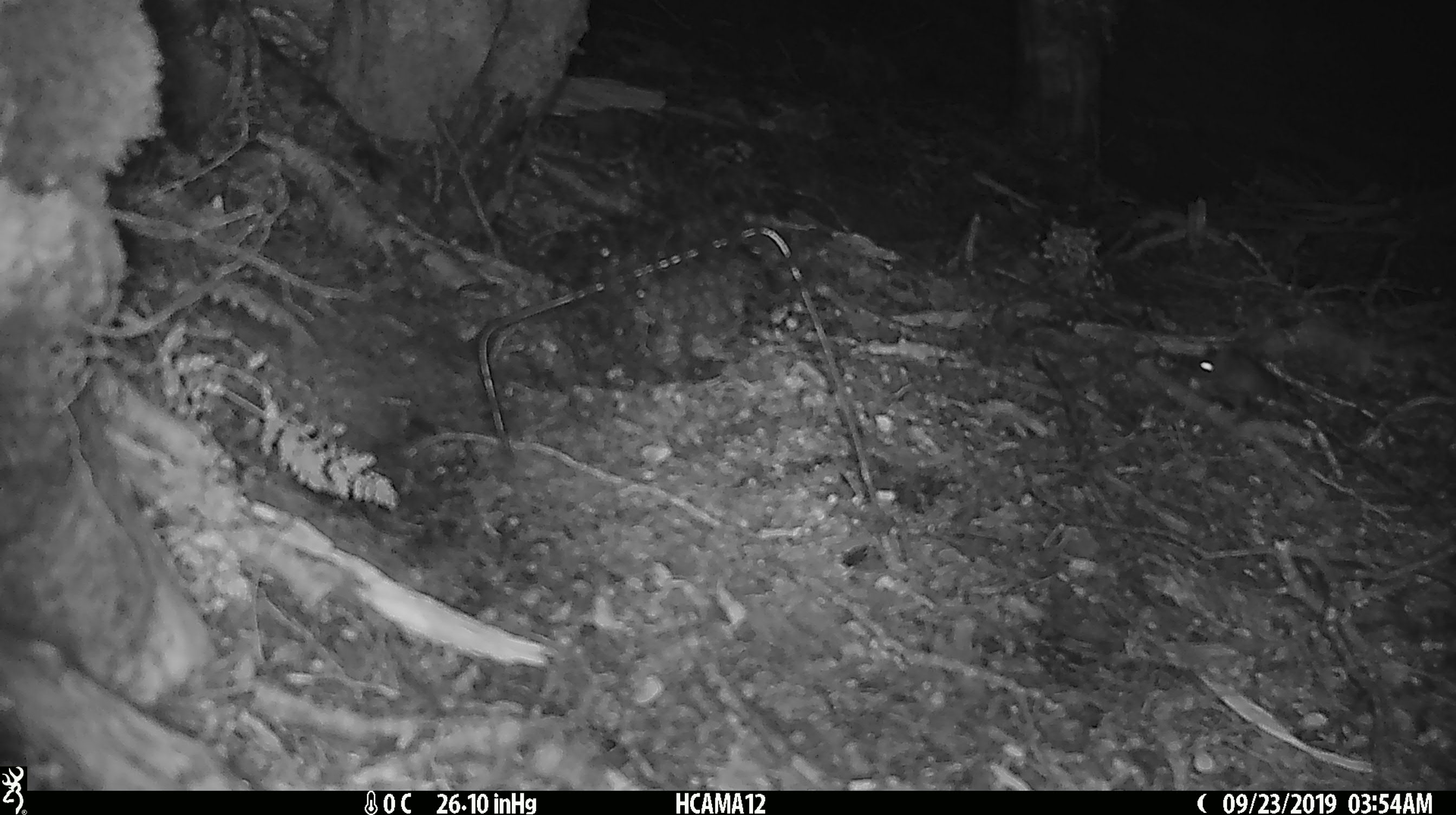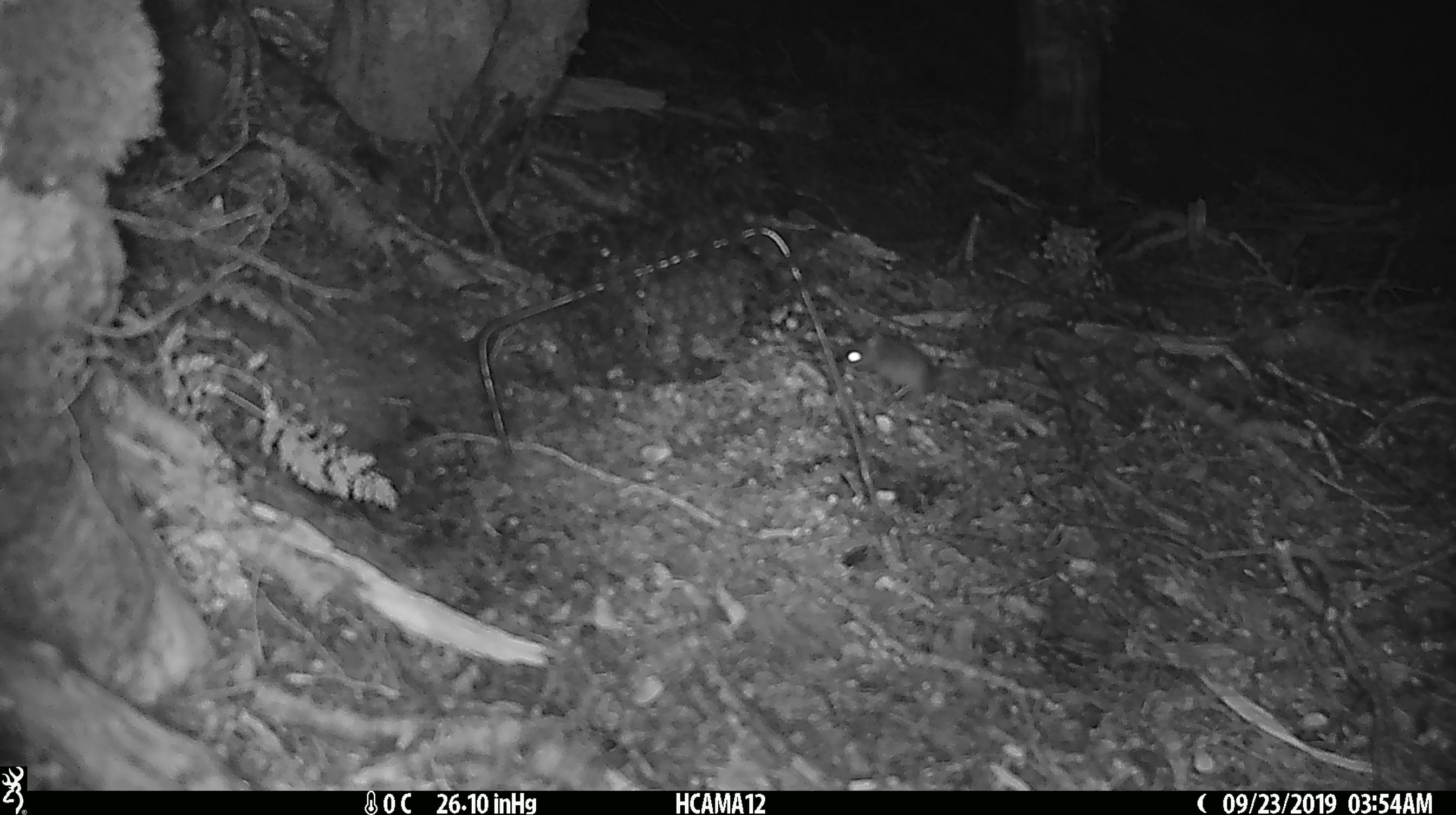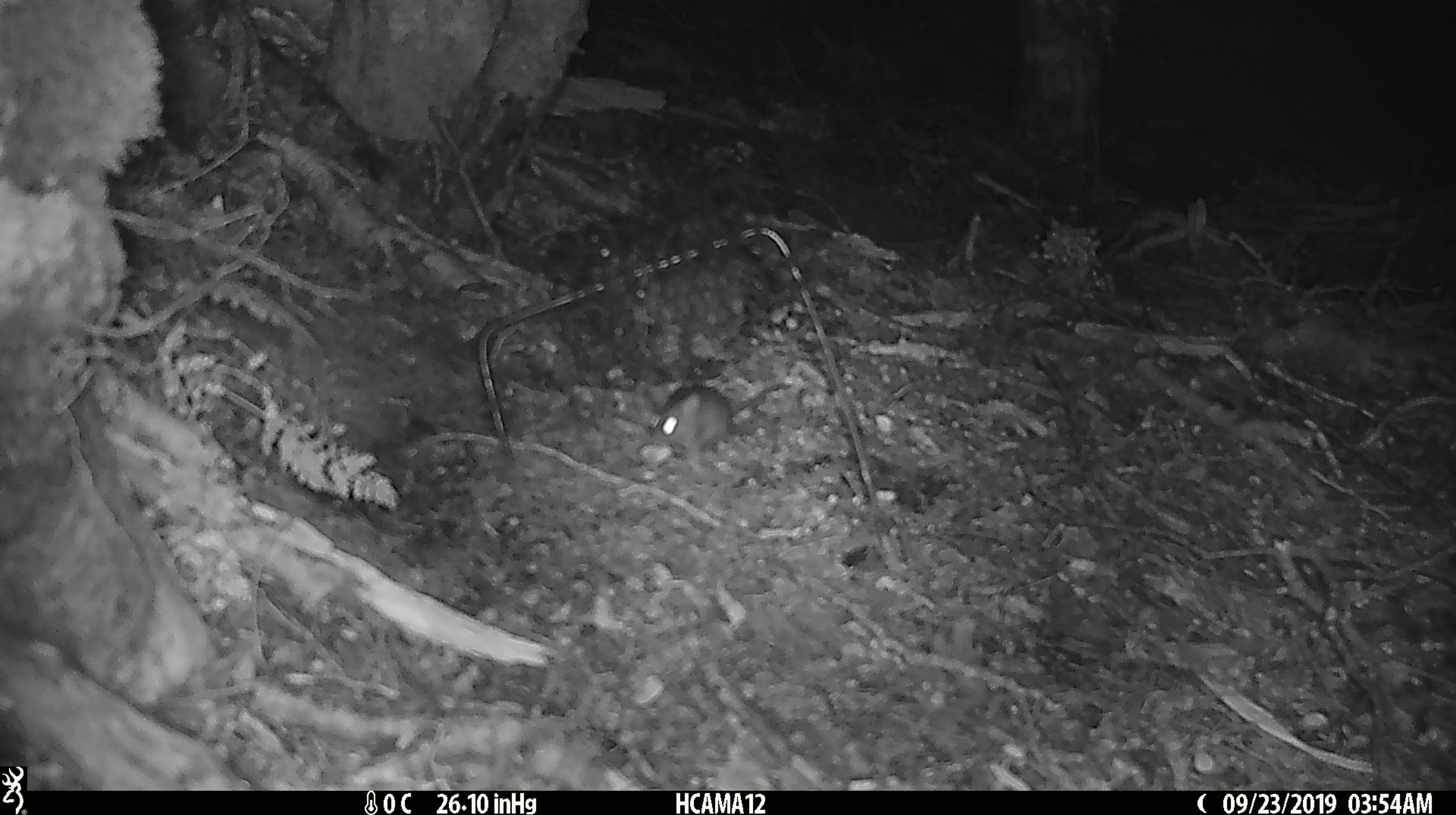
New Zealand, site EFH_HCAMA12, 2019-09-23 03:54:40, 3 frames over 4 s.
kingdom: Animalia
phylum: Chordata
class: Mammalia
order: Rodentia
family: Muridae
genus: Mus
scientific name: Mus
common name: mouse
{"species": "mouse (Mus)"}